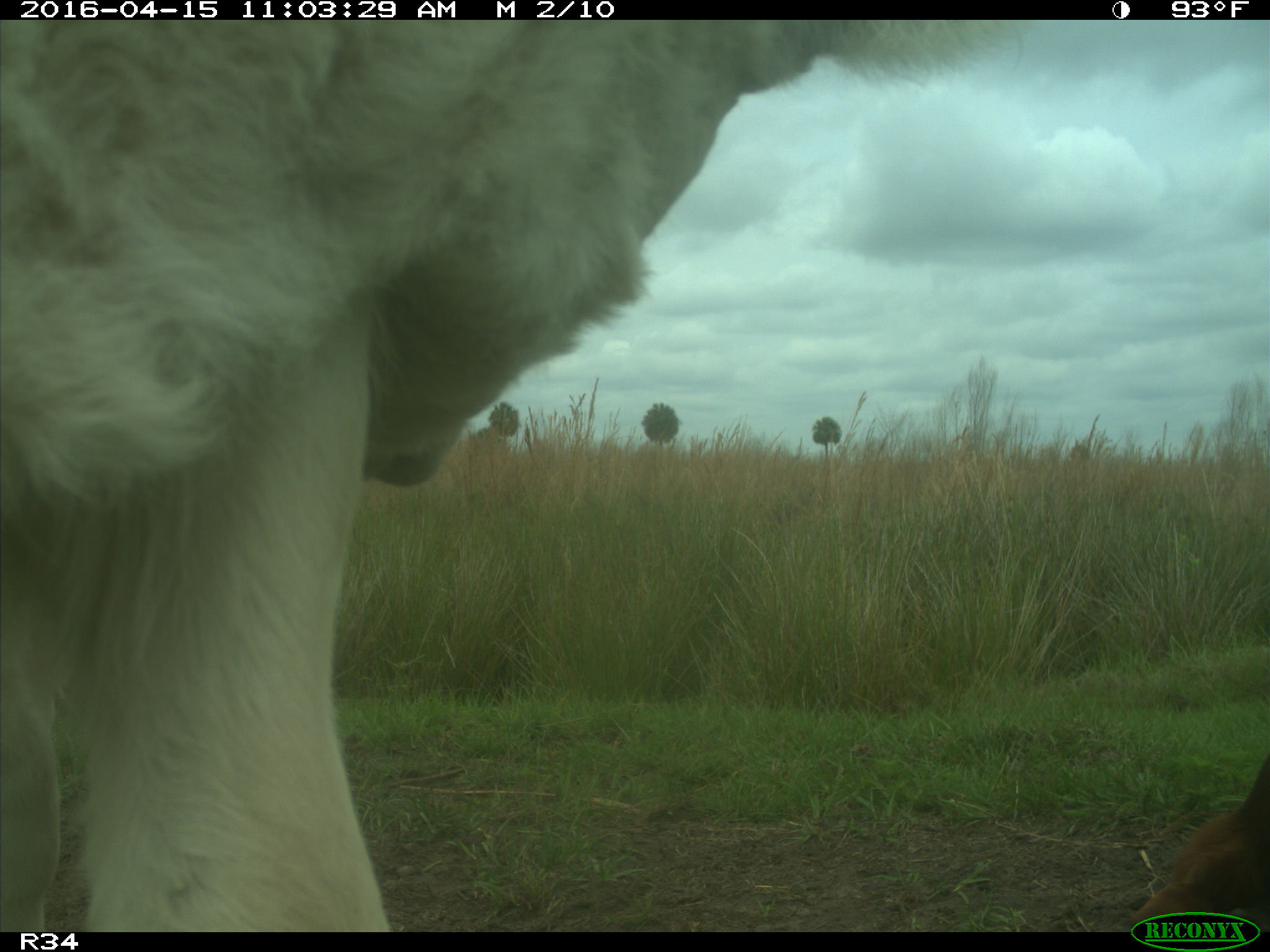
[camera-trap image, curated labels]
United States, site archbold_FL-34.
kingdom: Animalia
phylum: Chordata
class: Mammalia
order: Artiodactyla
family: Bovidae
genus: Bos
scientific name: Bos taurus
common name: domestic cow